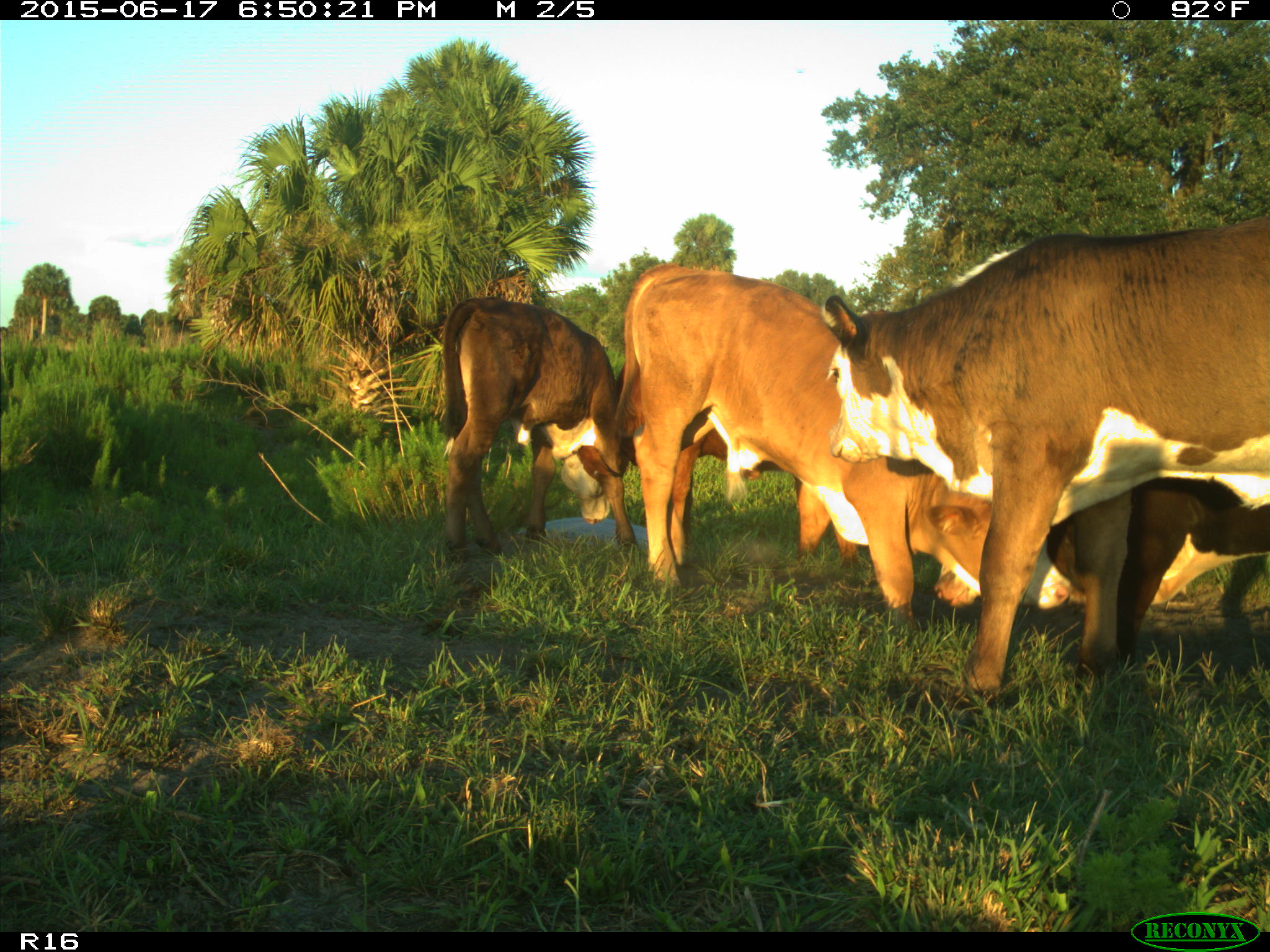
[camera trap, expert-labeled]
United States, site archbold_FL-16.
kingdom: Animalia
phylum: Chordata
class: Mammalia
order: Artiodactyla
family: Bovidae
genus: Bos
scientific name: Bos taurus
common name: domestic cow